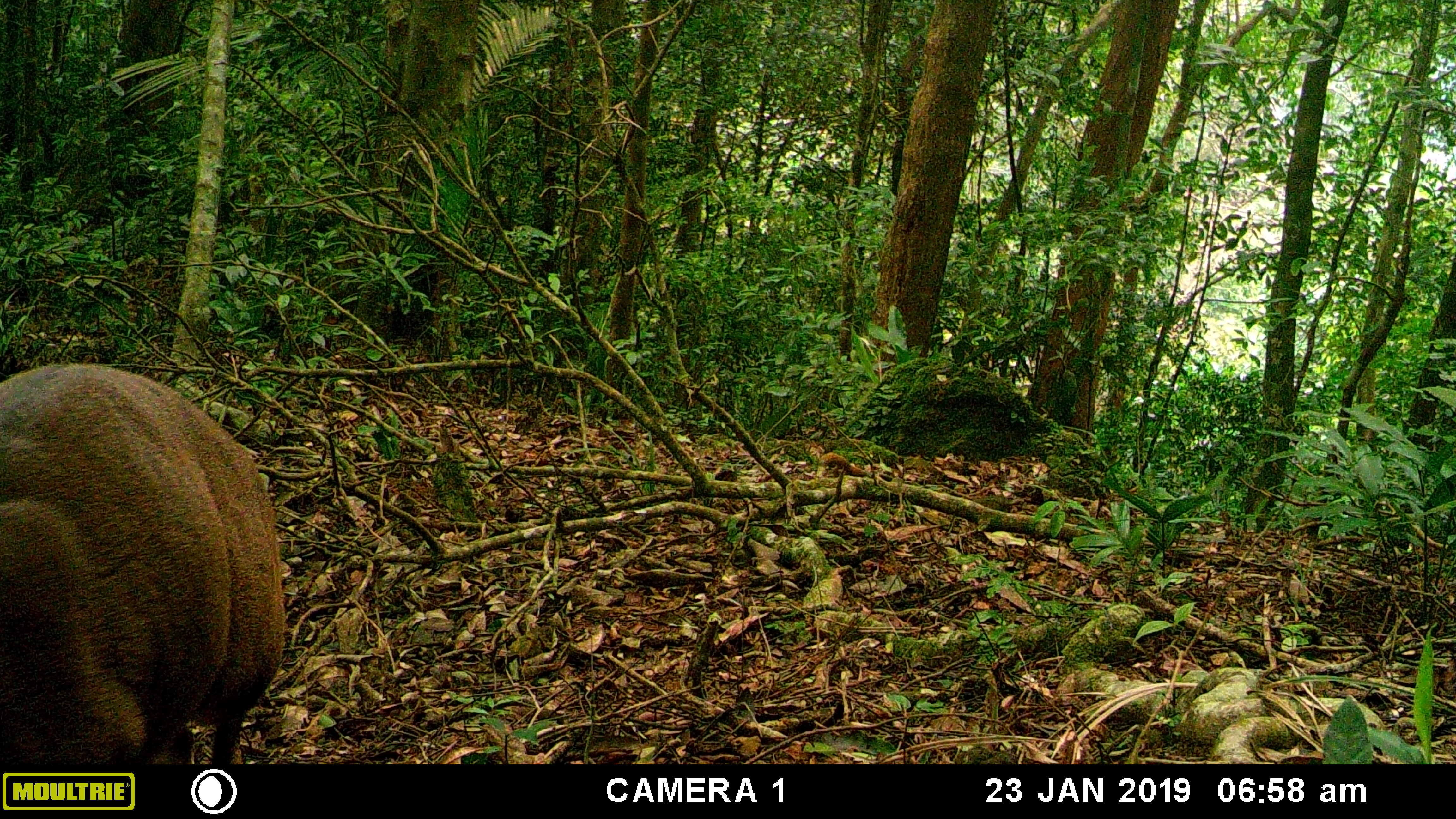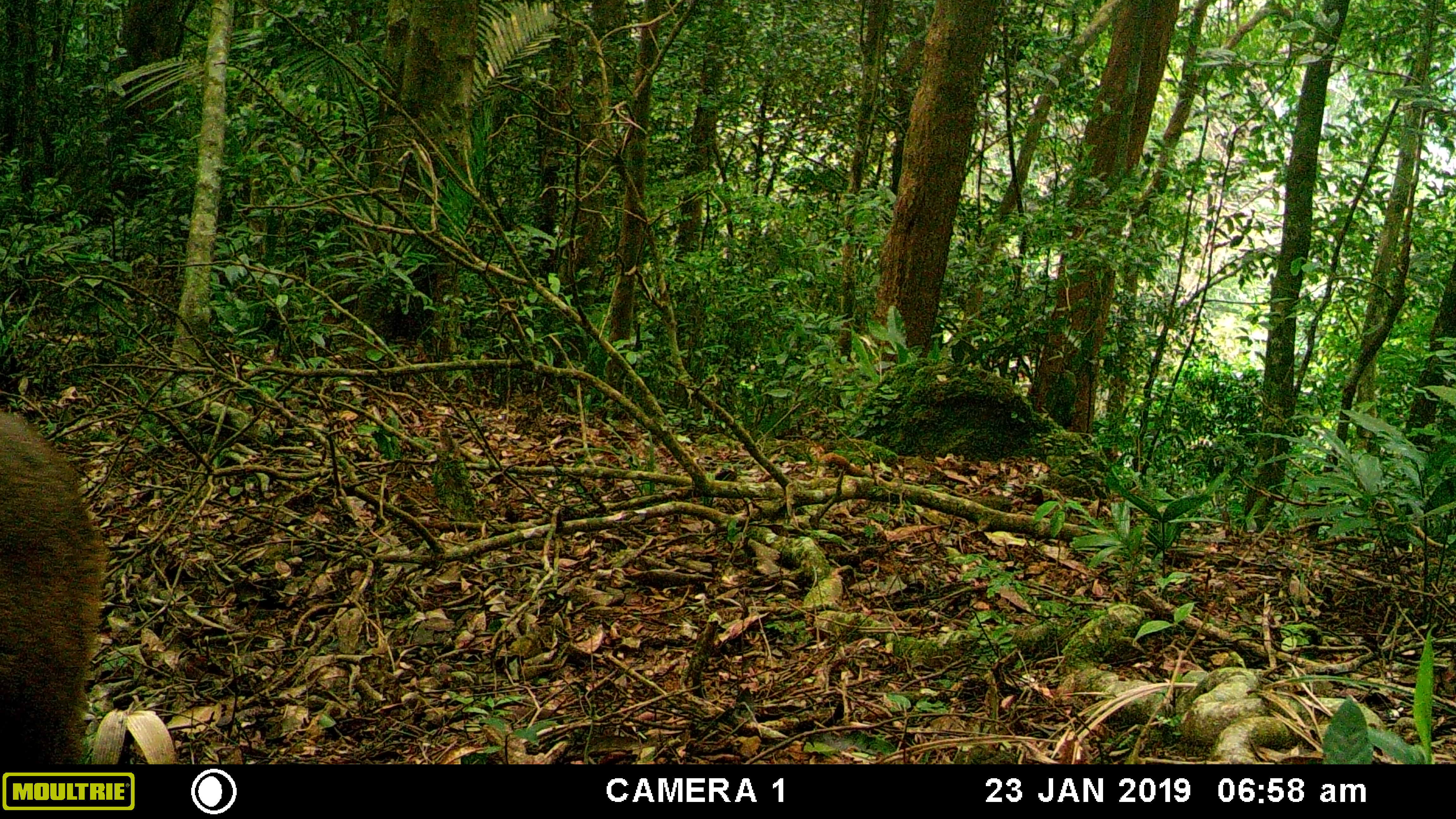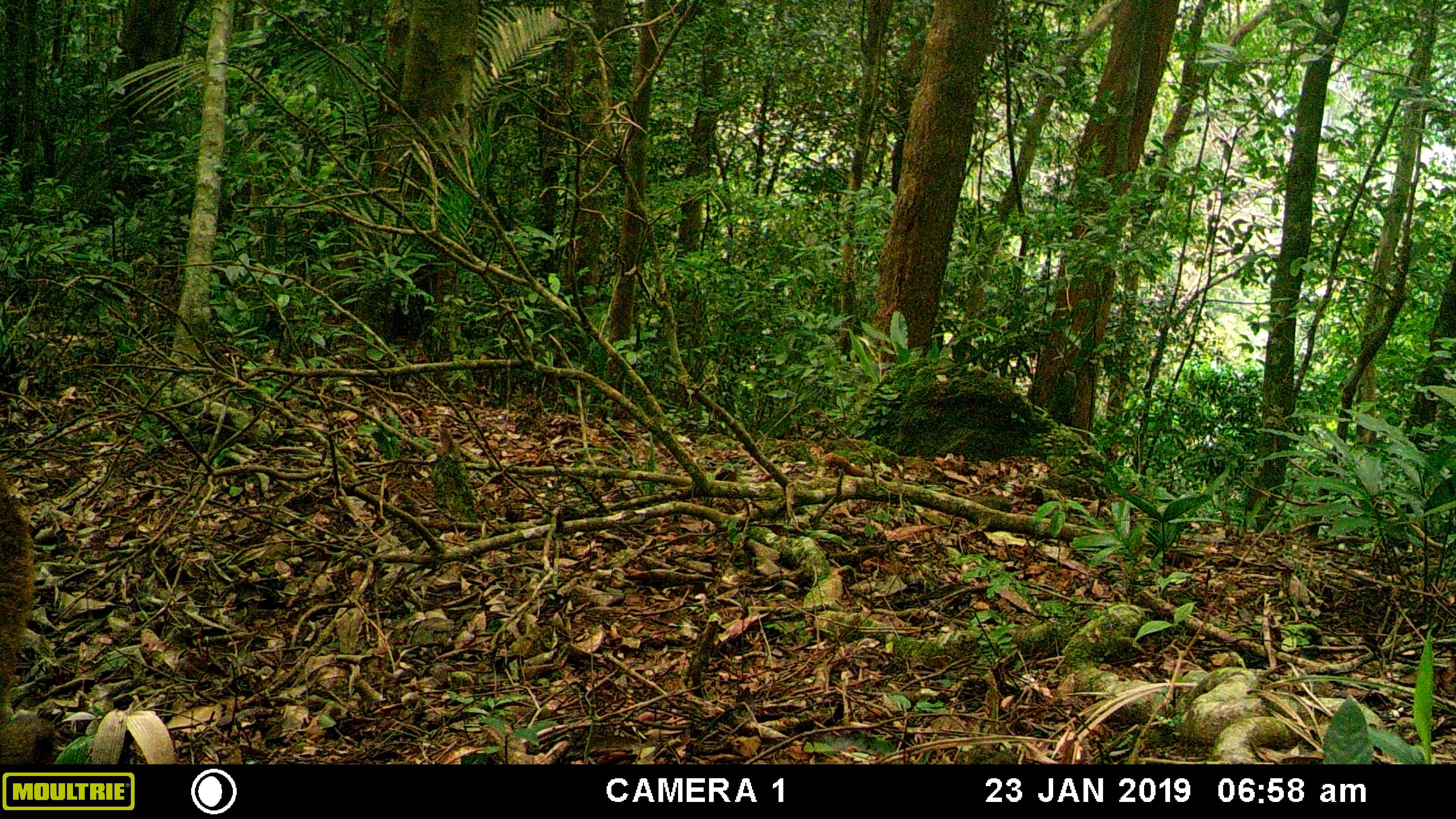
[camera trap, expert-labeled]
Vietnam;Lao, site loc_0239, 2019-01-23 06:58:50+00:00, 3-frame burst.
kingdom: Animalia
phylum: Chordata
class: Mammalia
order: Artiodactyla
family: Cervidae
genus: Muntiacus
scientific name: Muntiacus vuquangensis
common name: large-antlered muntjac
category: large antlered muntjac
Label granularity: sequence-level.